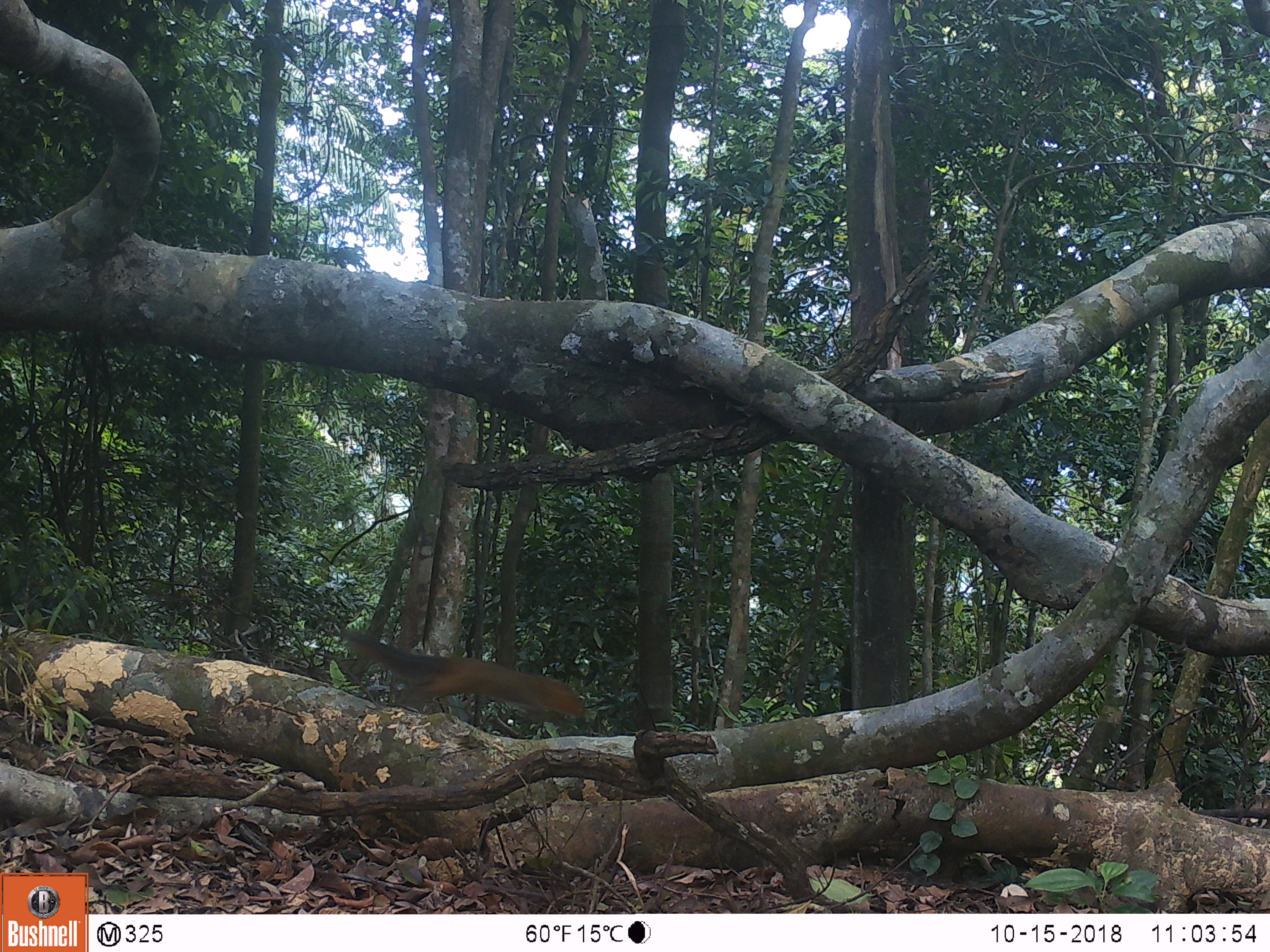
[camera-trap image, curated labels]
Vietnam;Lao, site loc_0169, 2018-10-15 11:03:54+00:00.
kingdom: Animalia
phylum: Chordata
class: Mammalia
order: Rodentia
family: Sciuridae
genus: Dremomys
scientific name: Dremomys rufigenis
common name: red-cheeked squirrel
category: red cheeked squirrel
Red cheeked squirrel (red-cheeked squirrel) (Dremomys rufigenis). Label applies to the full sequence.